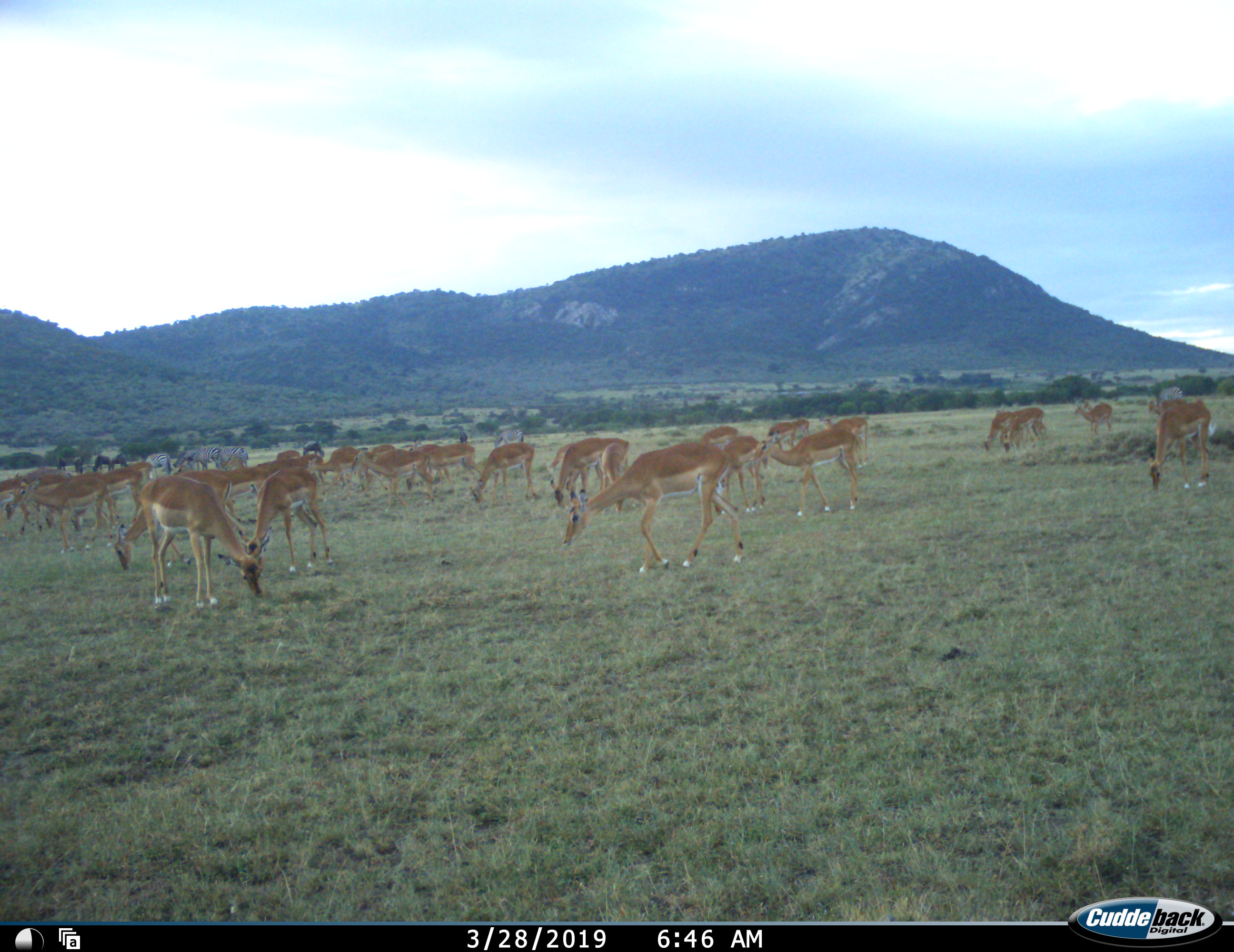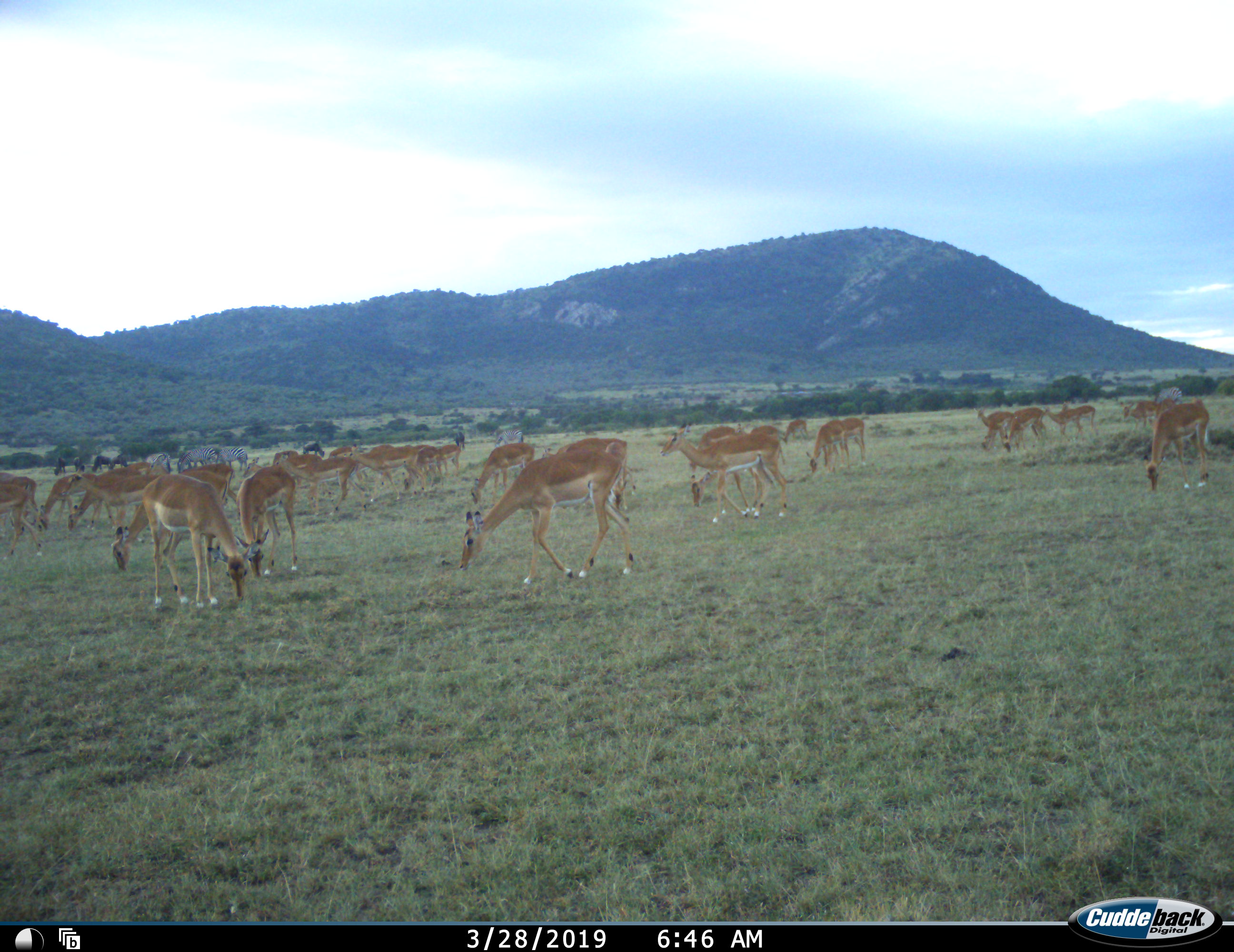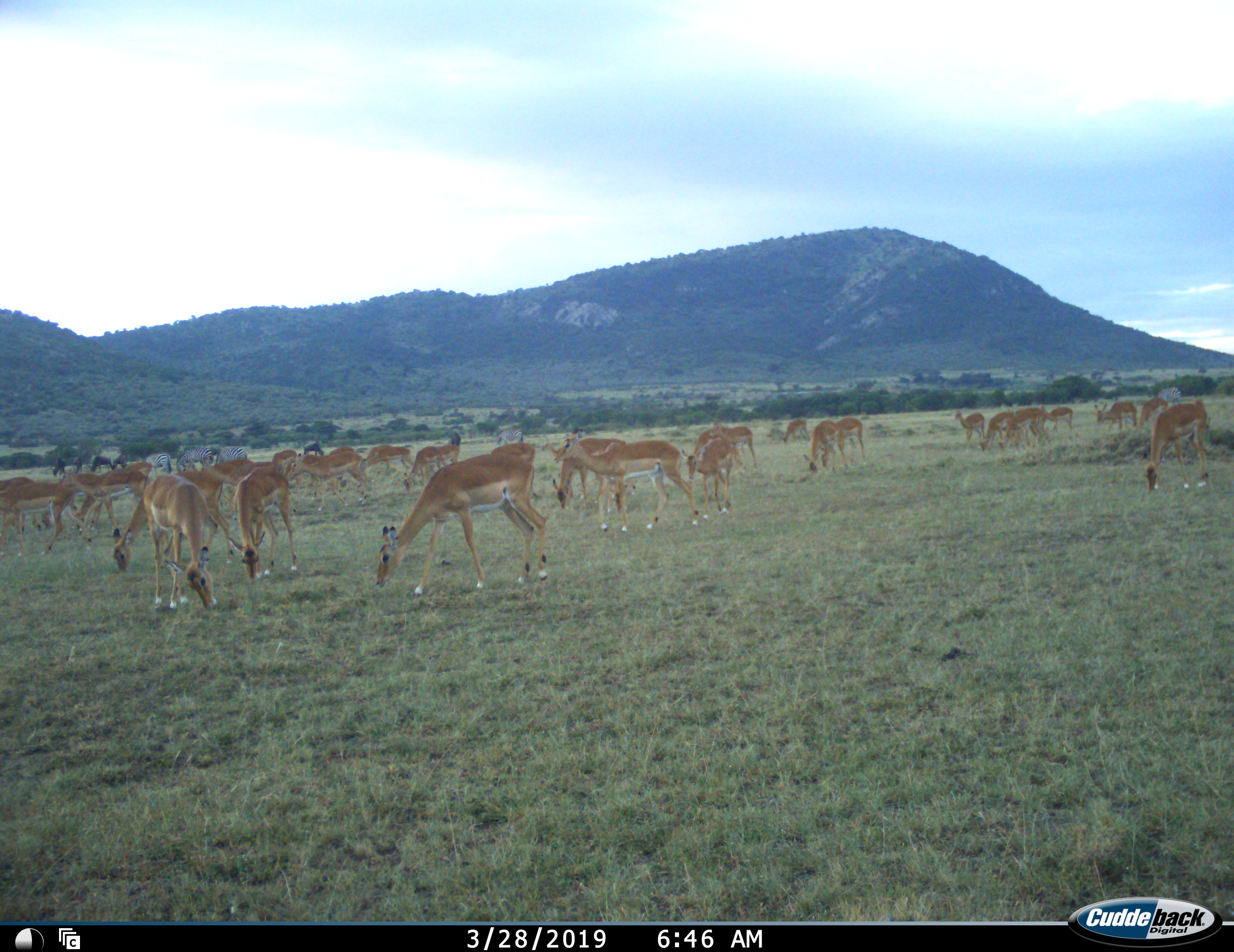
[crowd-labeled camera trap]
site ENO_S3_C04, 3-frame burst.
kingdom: Animalia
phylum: Chordata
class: Mammalia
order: Artiodactyla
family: Bovidae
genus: Aepyceros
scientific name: Aepyceros melampus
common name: impala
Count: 11-50.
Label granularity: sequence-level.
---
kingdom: Animalia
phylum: Chordata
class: Mammalia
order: Perissodactyla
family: Equidae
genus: Equus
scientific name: Equus quagga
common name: plains zebra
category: zebraplains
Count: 6.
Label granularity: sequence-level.